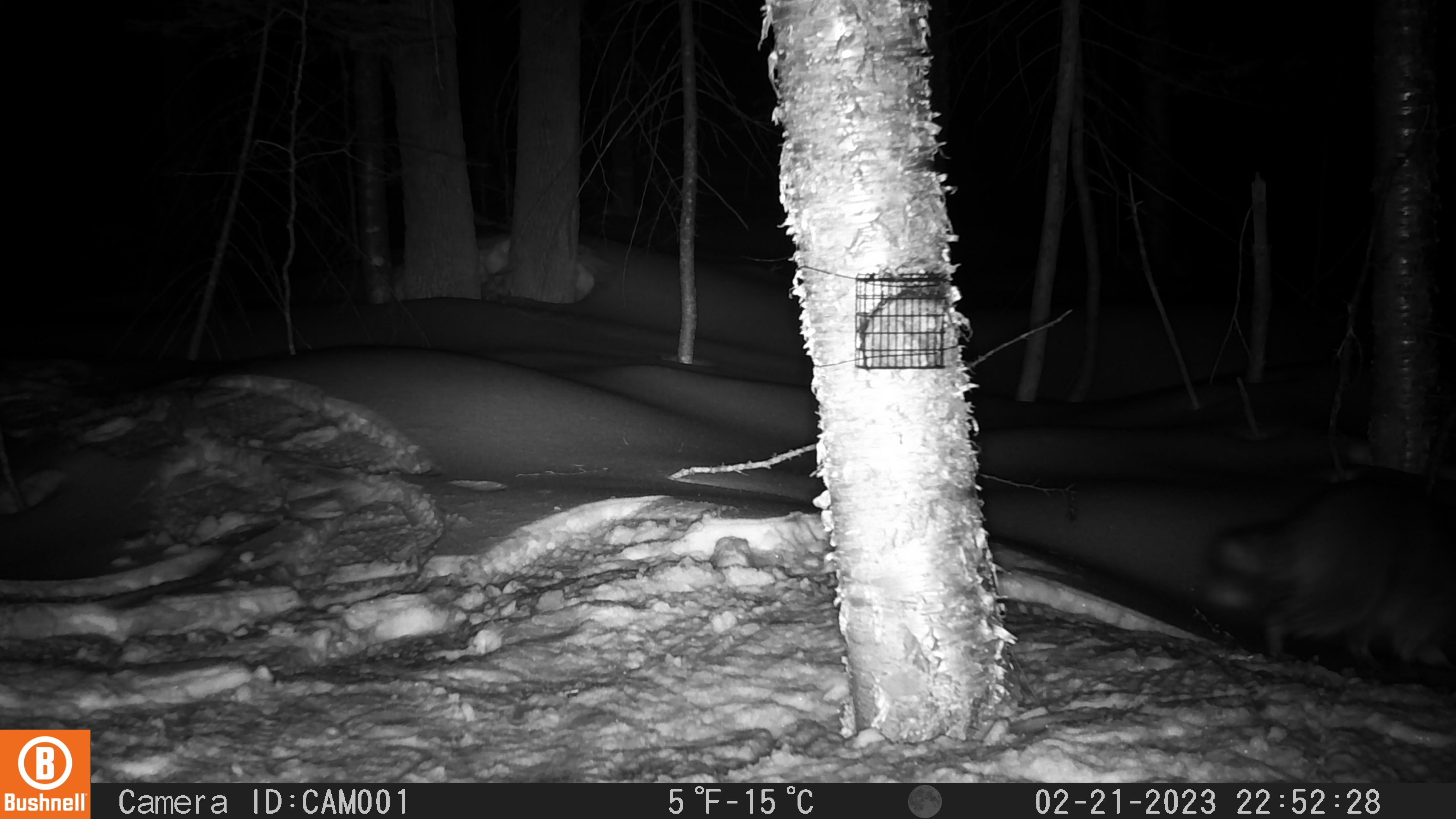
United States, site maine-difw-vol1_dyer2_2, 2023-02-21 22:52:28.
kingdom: Animalia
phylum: Chordata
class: Mammalia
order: Carnivora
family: Procyonidae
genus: Procyon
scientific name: Procyon lotor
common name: raccoon